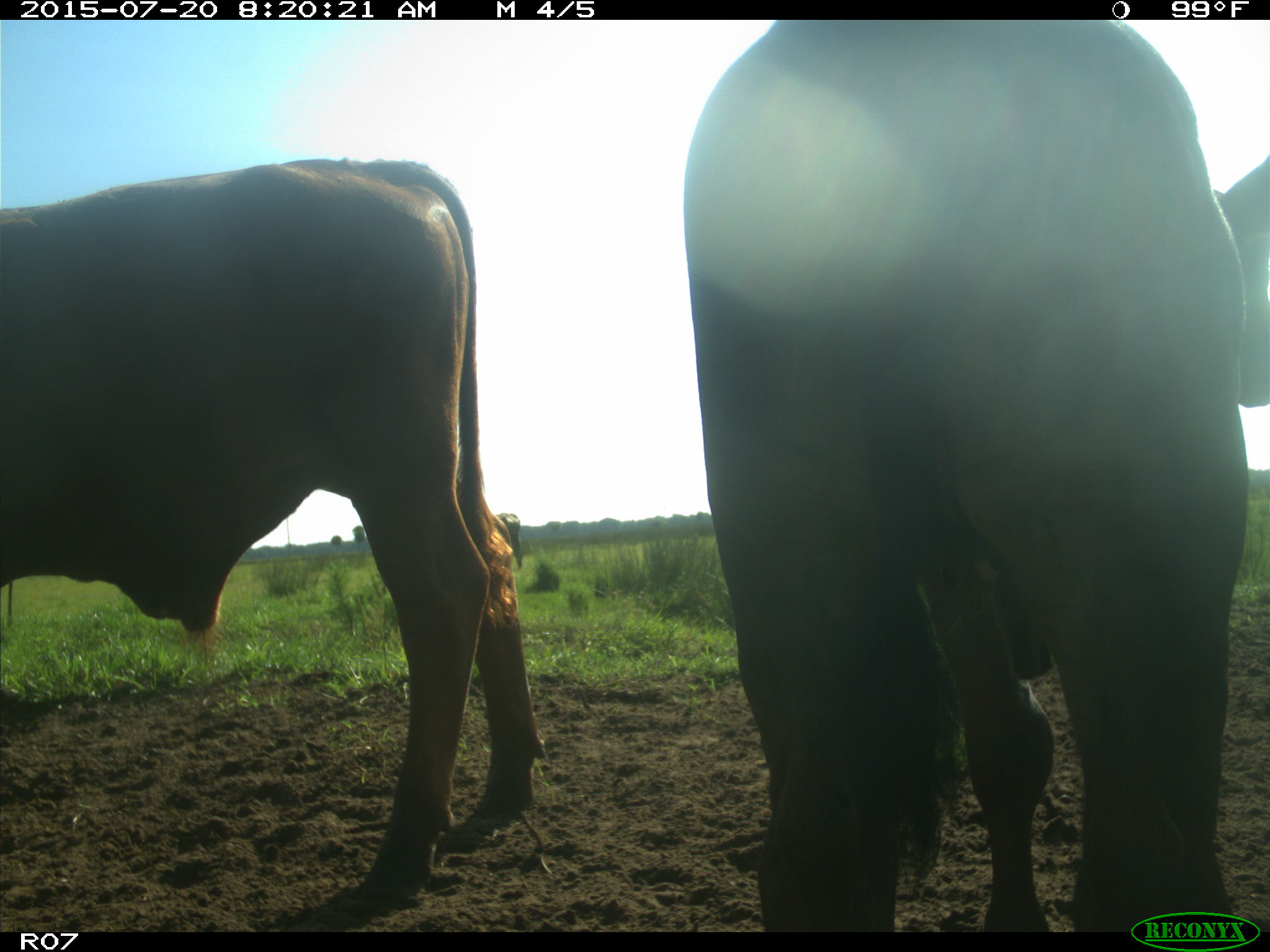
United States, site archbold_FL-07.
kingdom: Animalia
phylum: Chordata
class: Mammalia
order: Artiodactyla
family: Bovidae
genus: Bos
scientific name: Bos taurus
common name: domestic cow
Bos taurus (domestic cow).